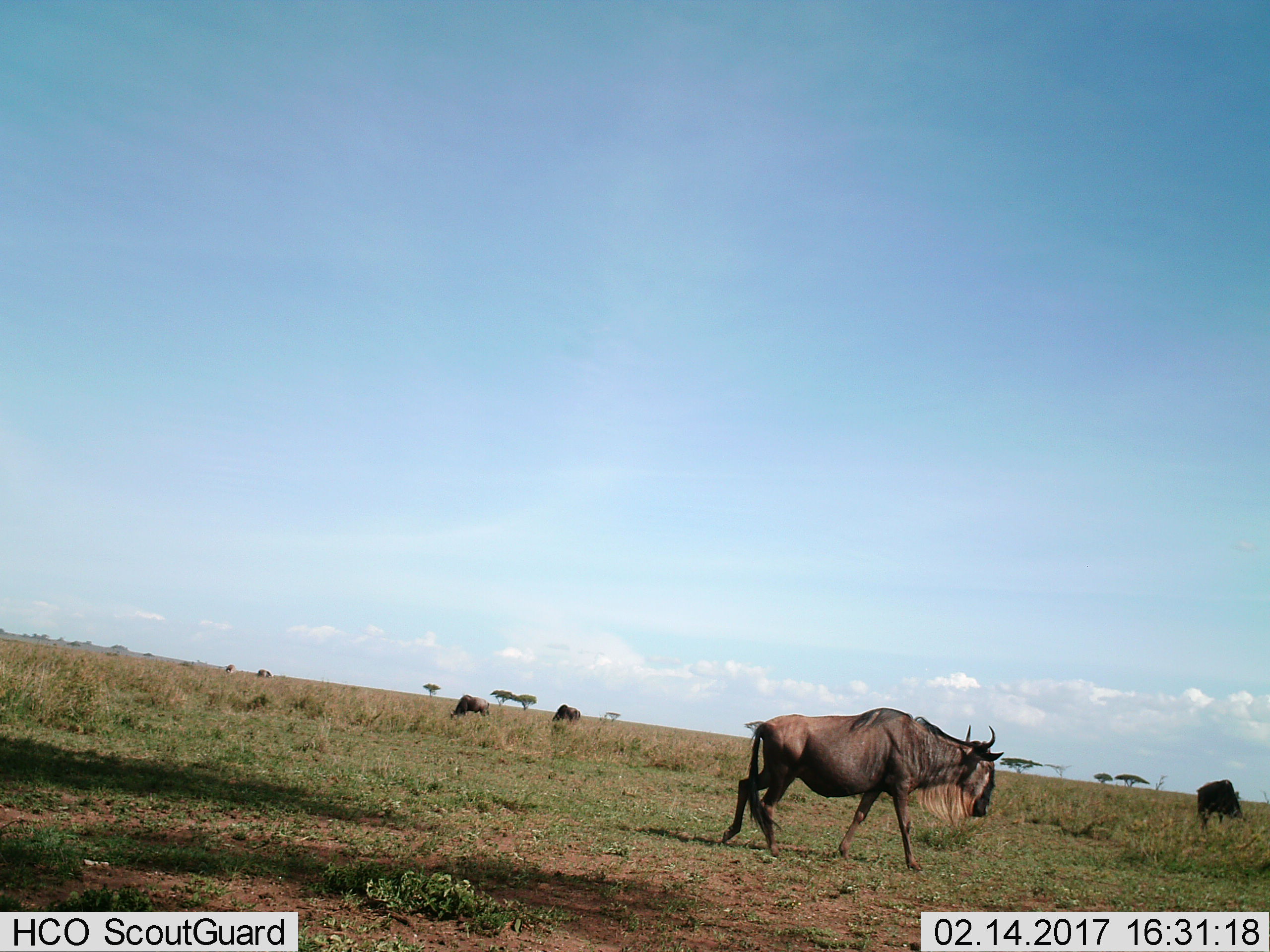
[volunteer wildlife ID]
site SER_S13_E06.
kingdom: Animalia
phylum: Chordata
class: Mammalia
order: Artiodactyla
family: Bovidae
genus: Connochaetes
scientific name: Connochaetes taurinus taurinus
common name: blue wildebeest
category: wildebeestblue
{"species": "wildebeestblue (blue wildebeest) (Connochaetes taurinus taurinus)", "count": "4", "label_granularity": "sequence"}